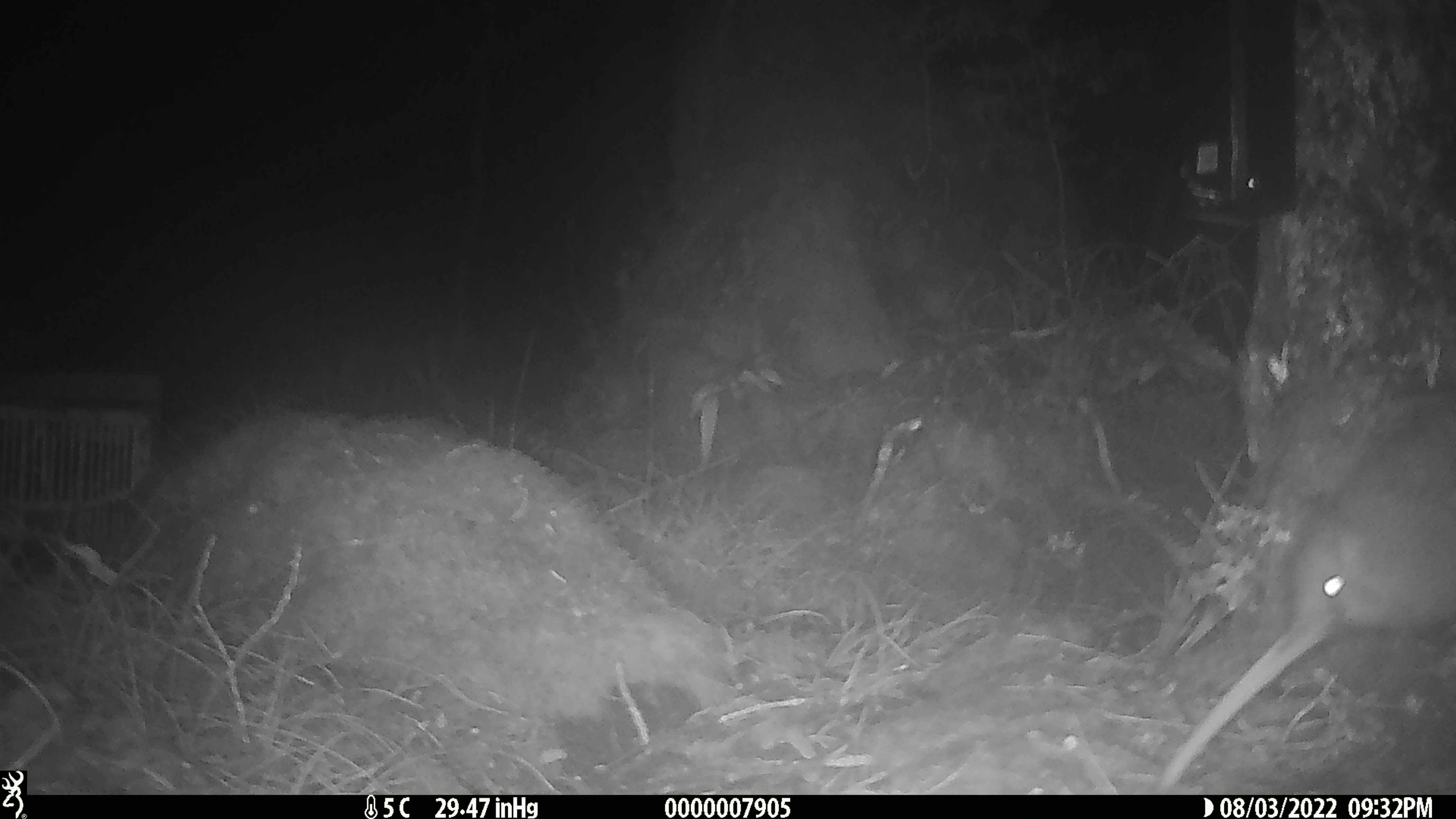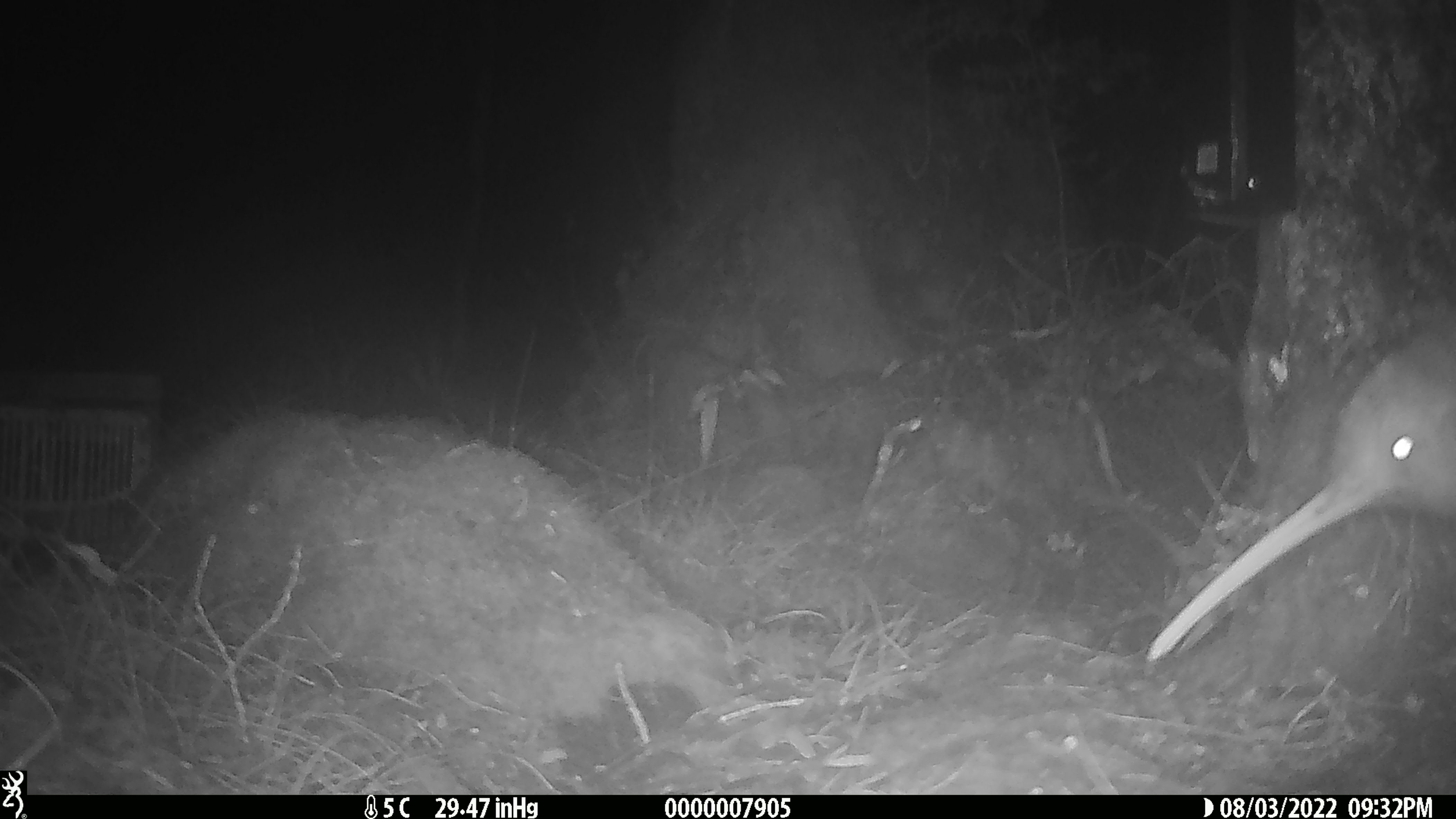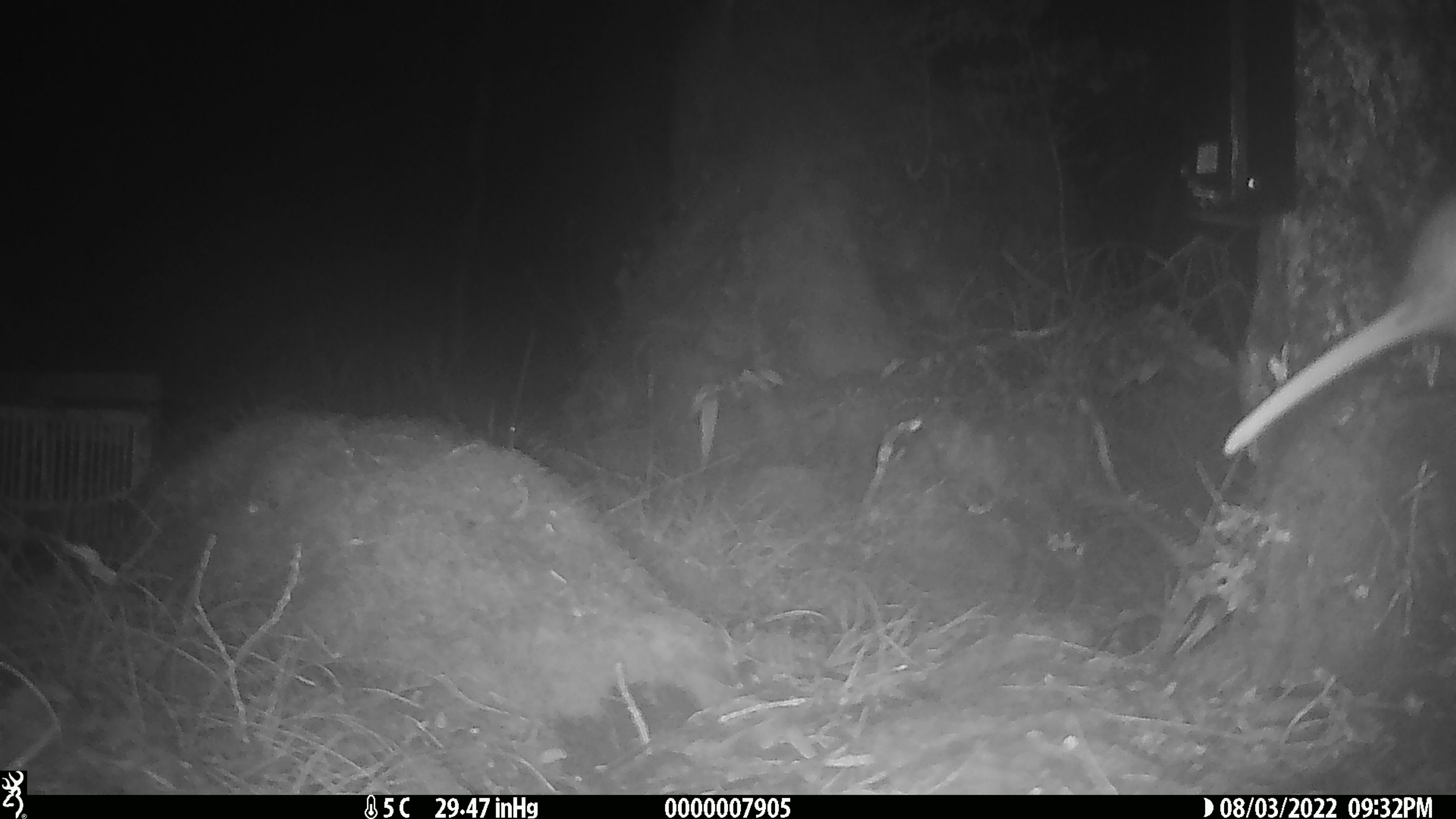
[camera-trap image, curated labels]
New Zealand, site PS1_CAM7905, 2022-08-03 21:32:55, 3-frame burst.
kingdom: Animalia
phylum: Chordata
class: Aves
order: Apterygiformes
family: Apterygidae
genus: Apteryx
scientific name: Apteryx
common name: kiwi